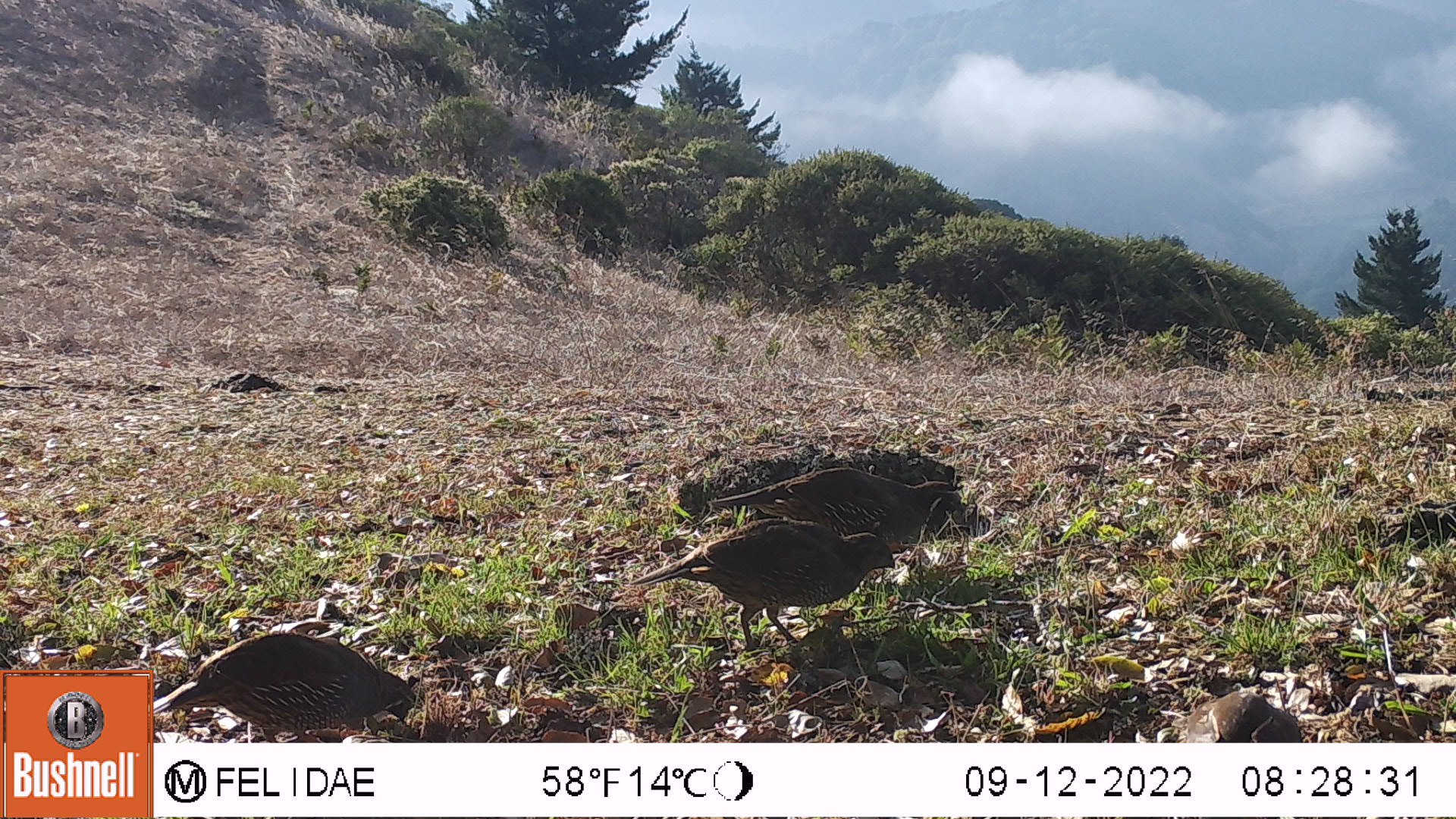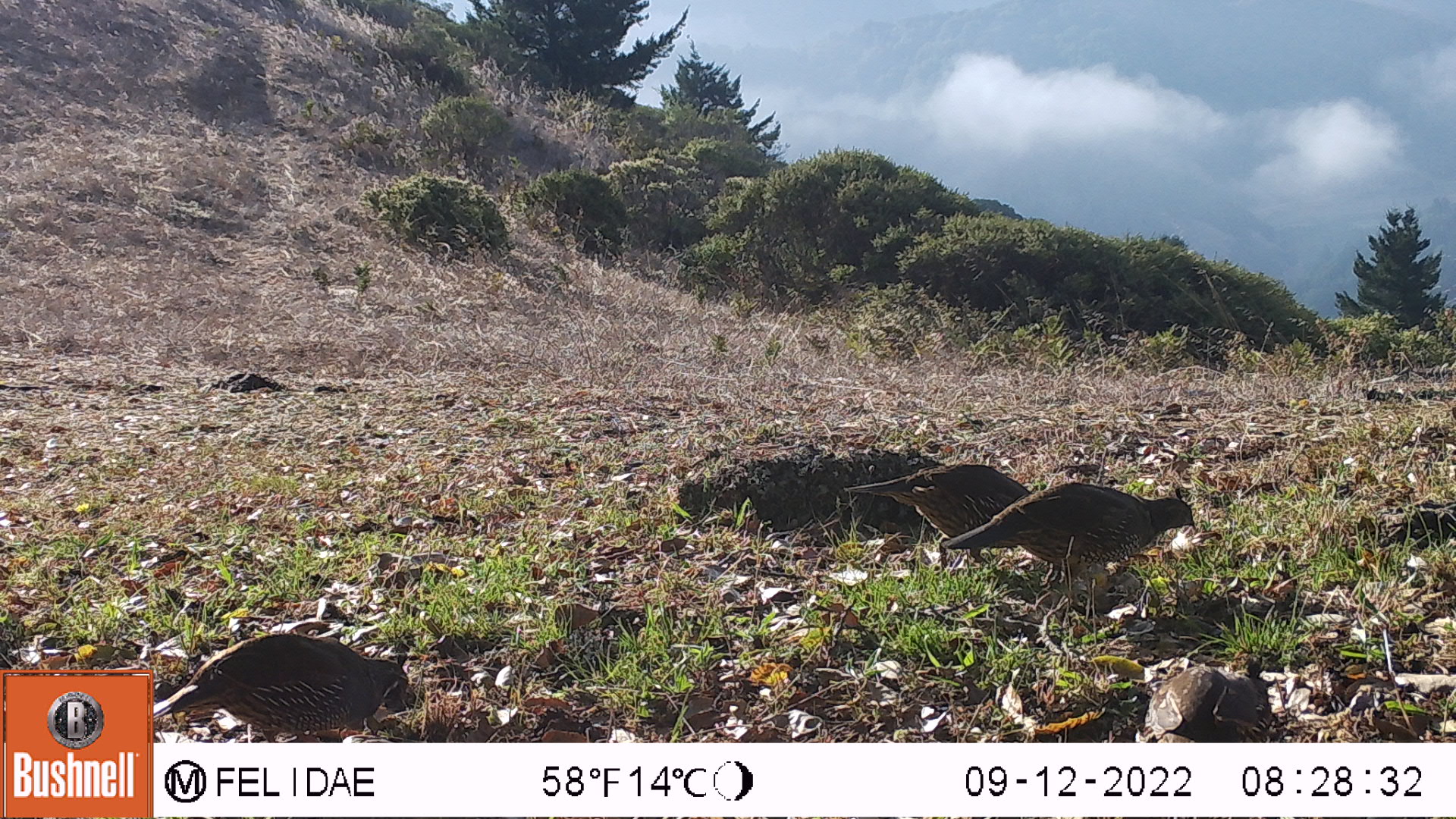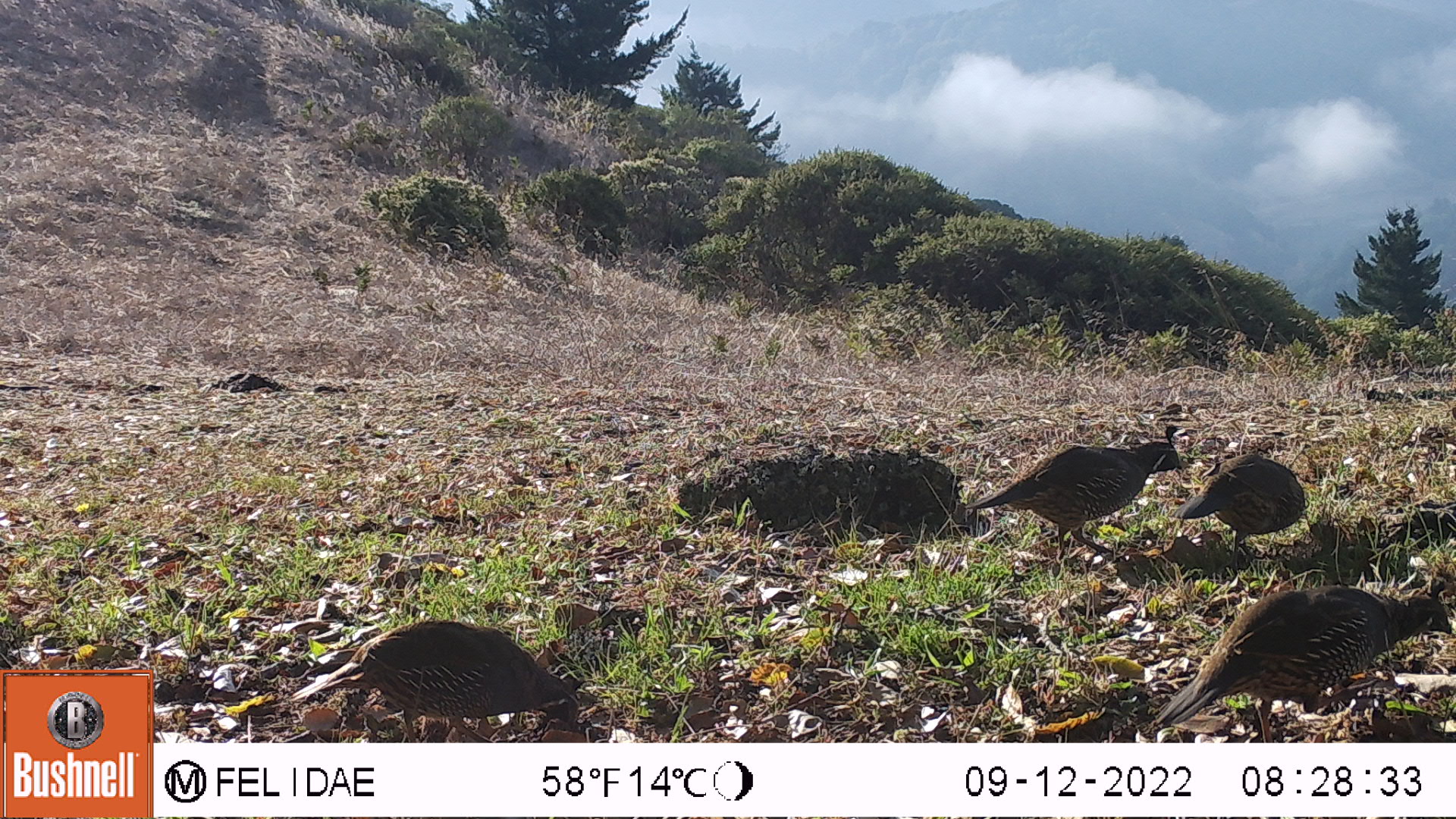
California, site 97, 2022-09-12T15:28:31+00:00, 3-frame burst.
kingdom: Animalia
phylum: Chordata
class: Aves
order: Galliformes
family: Odontophoridae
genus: Callipepla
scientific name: Callipepla californica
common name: california quail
California quail (Callipepla californica).